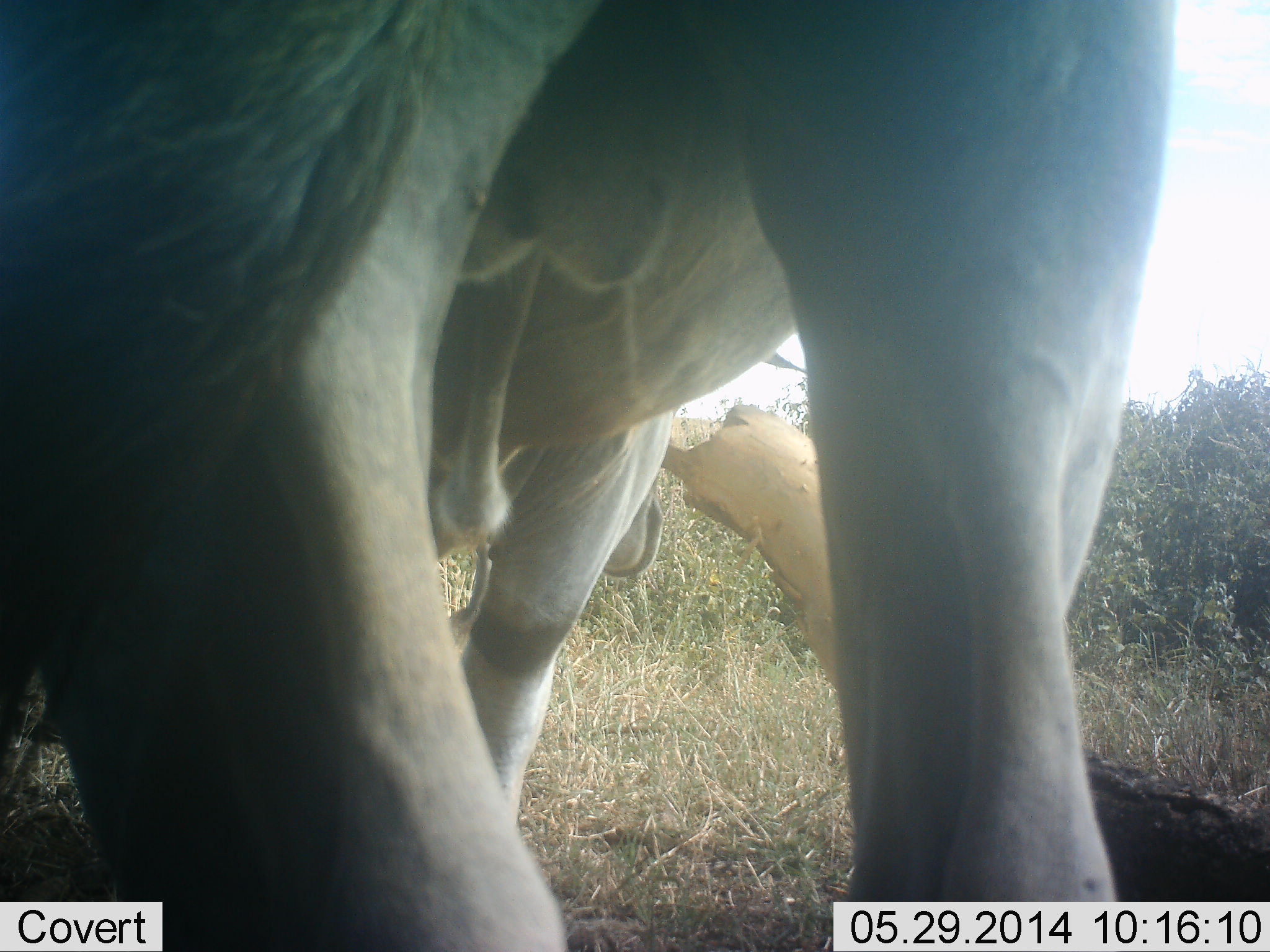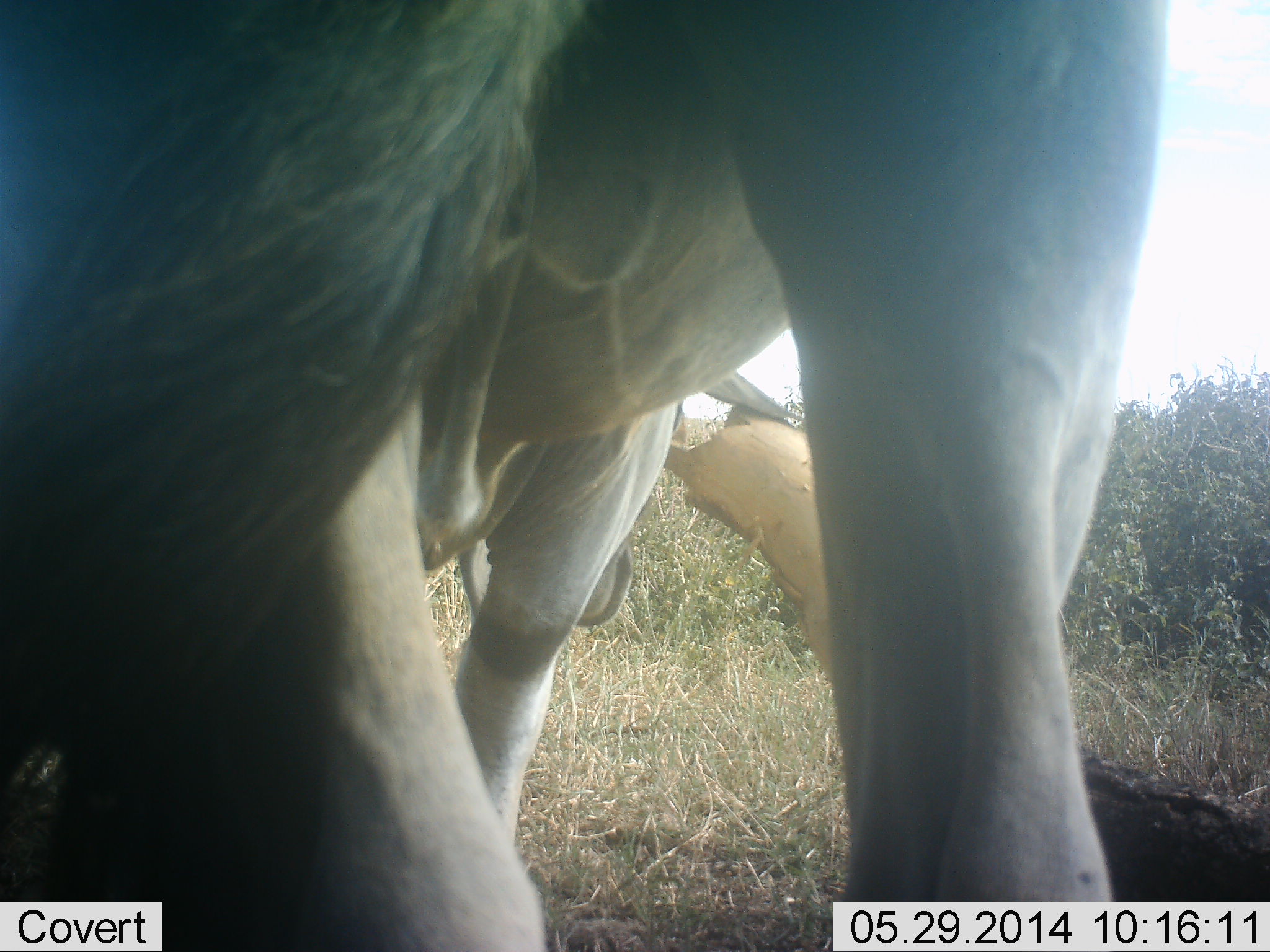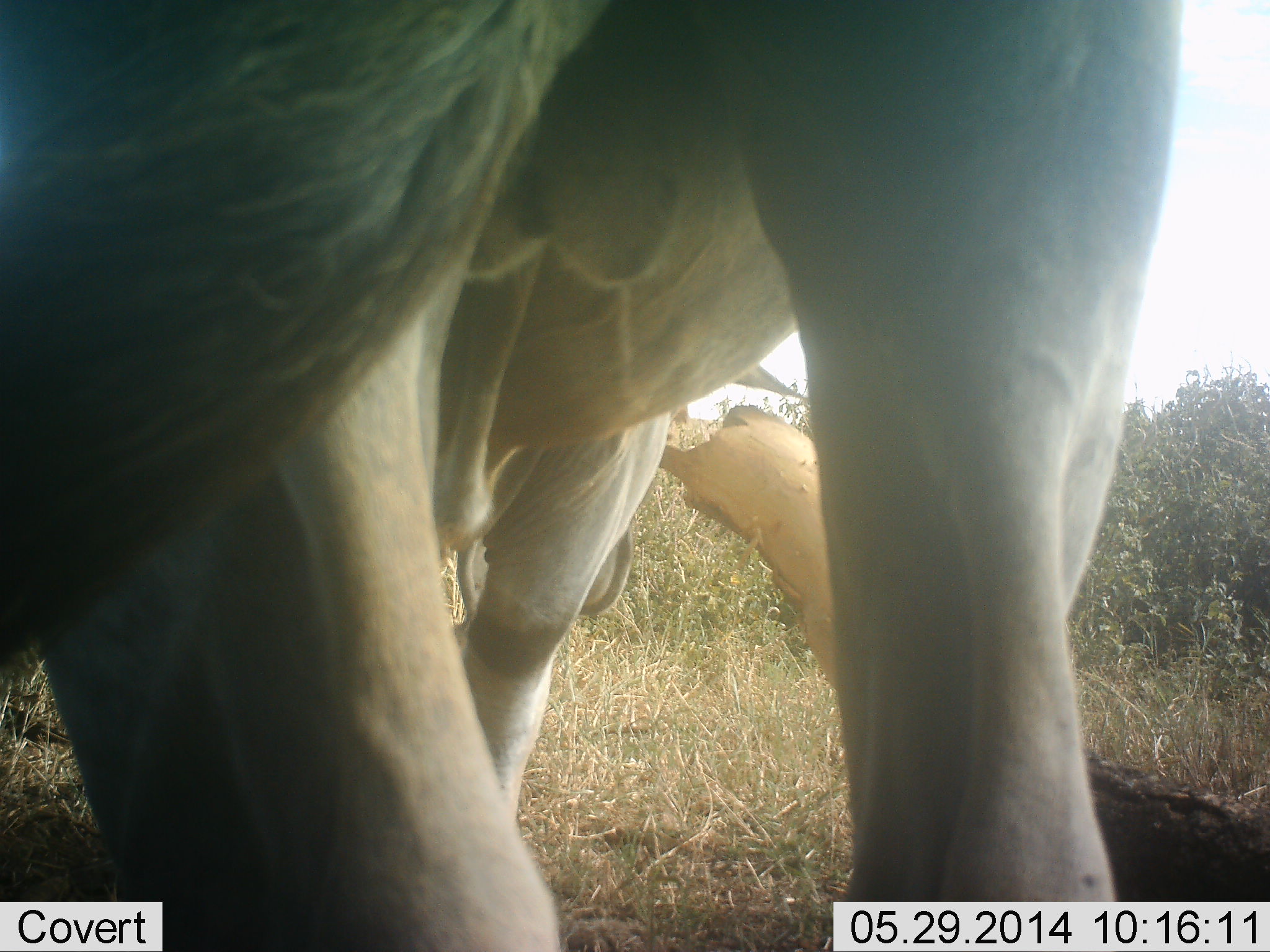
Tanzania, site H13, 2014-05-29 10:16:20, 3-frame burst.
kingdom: Animalia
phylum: Chordata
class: Mammalia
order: Artiodactyla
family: Bovidae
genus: Tragelaphus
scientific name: Tragelaphus oryx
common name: eland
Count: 1.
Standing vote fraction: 90%.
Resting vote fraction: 0%.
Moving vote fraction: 10%.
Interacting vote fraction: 0%.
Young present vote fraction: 0%.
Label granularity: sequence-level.